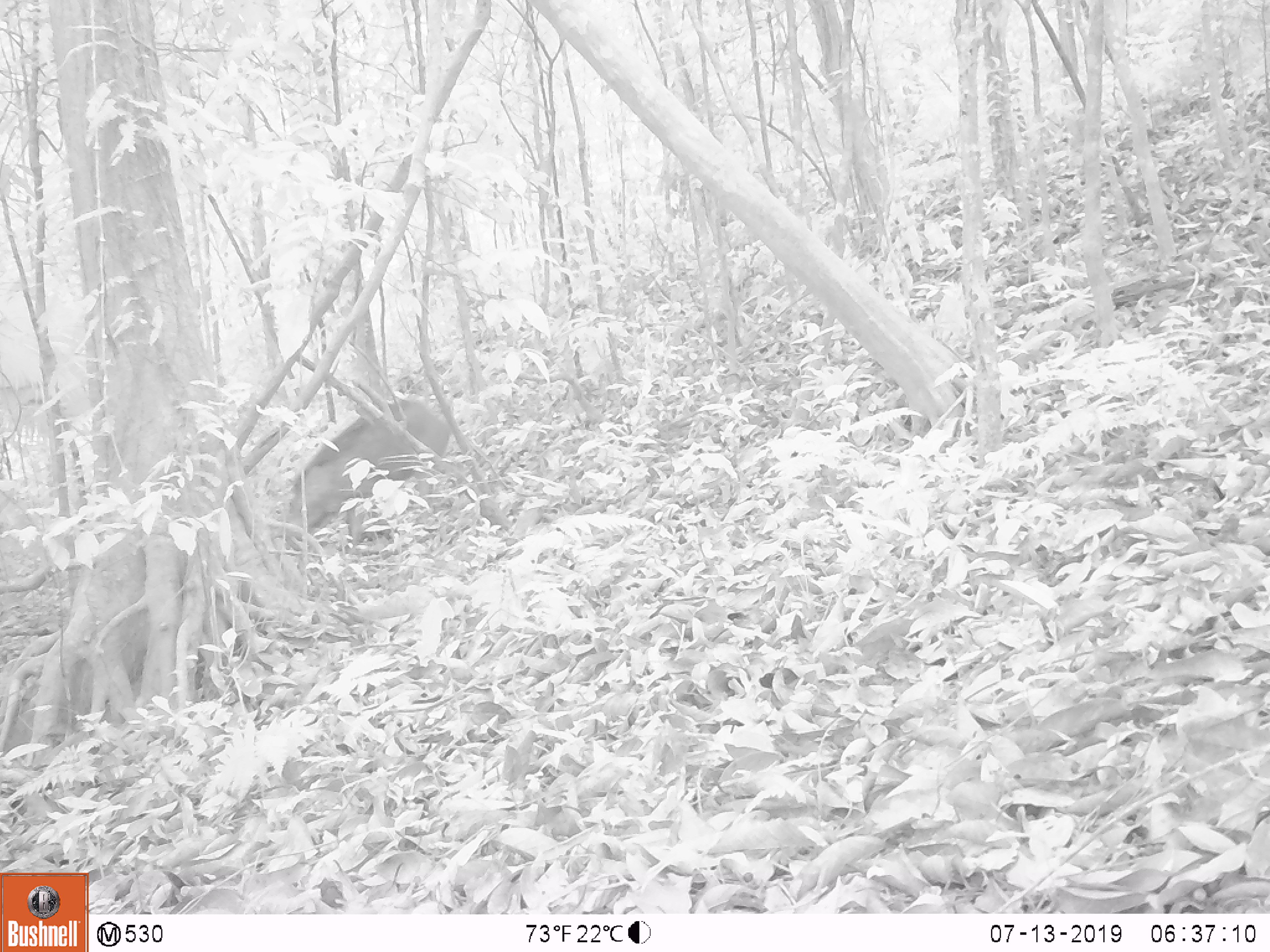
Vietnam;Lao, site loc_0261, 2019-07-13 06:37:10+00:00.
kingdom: Animalia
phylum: Chordata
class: Mammalia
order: Artiodactyla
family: Suidae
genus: Sus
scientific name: Sus scrofa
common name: eurasian wild pig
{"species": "eurasian wild pig (Sus scrofa)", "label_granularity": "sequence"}